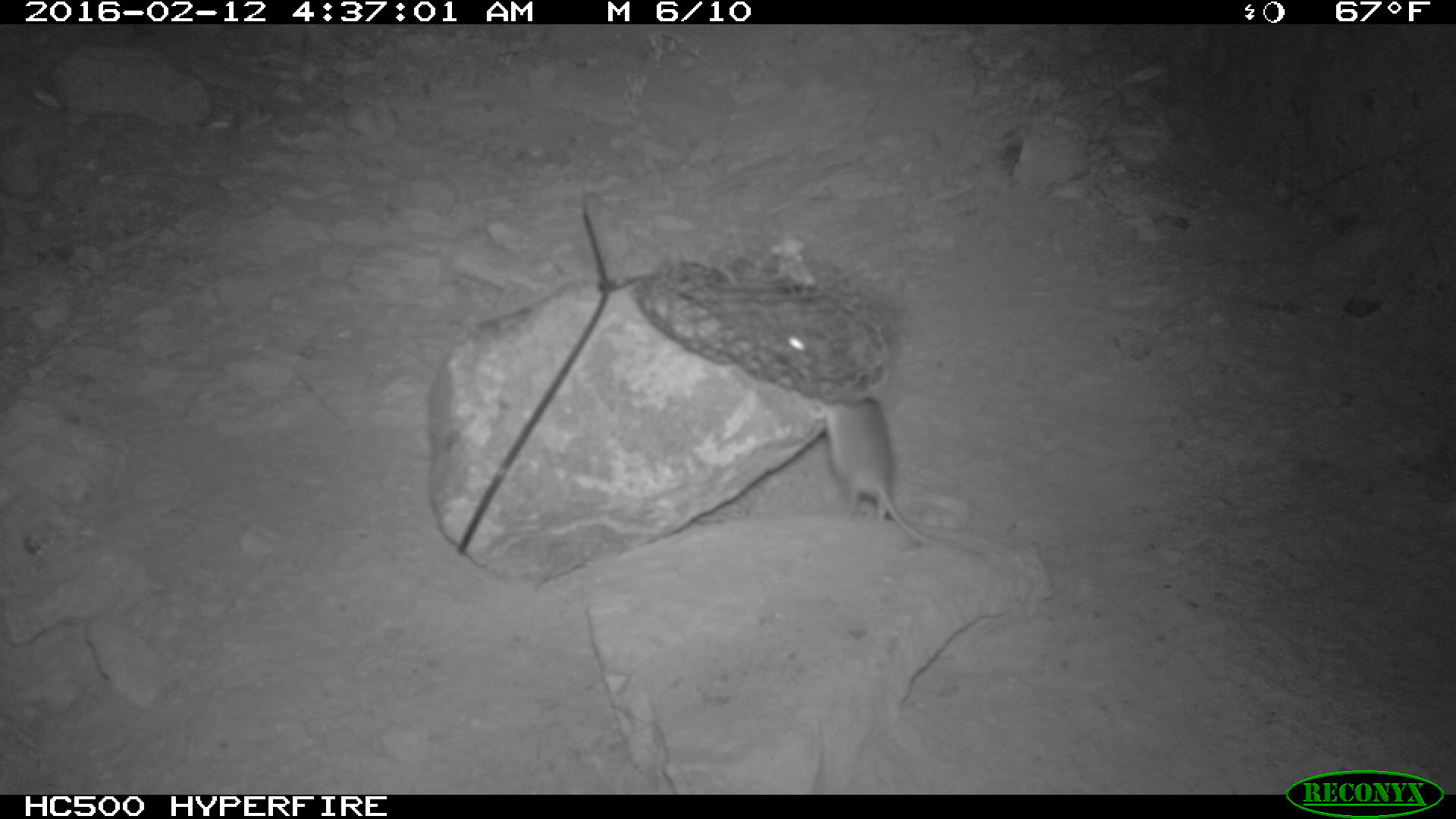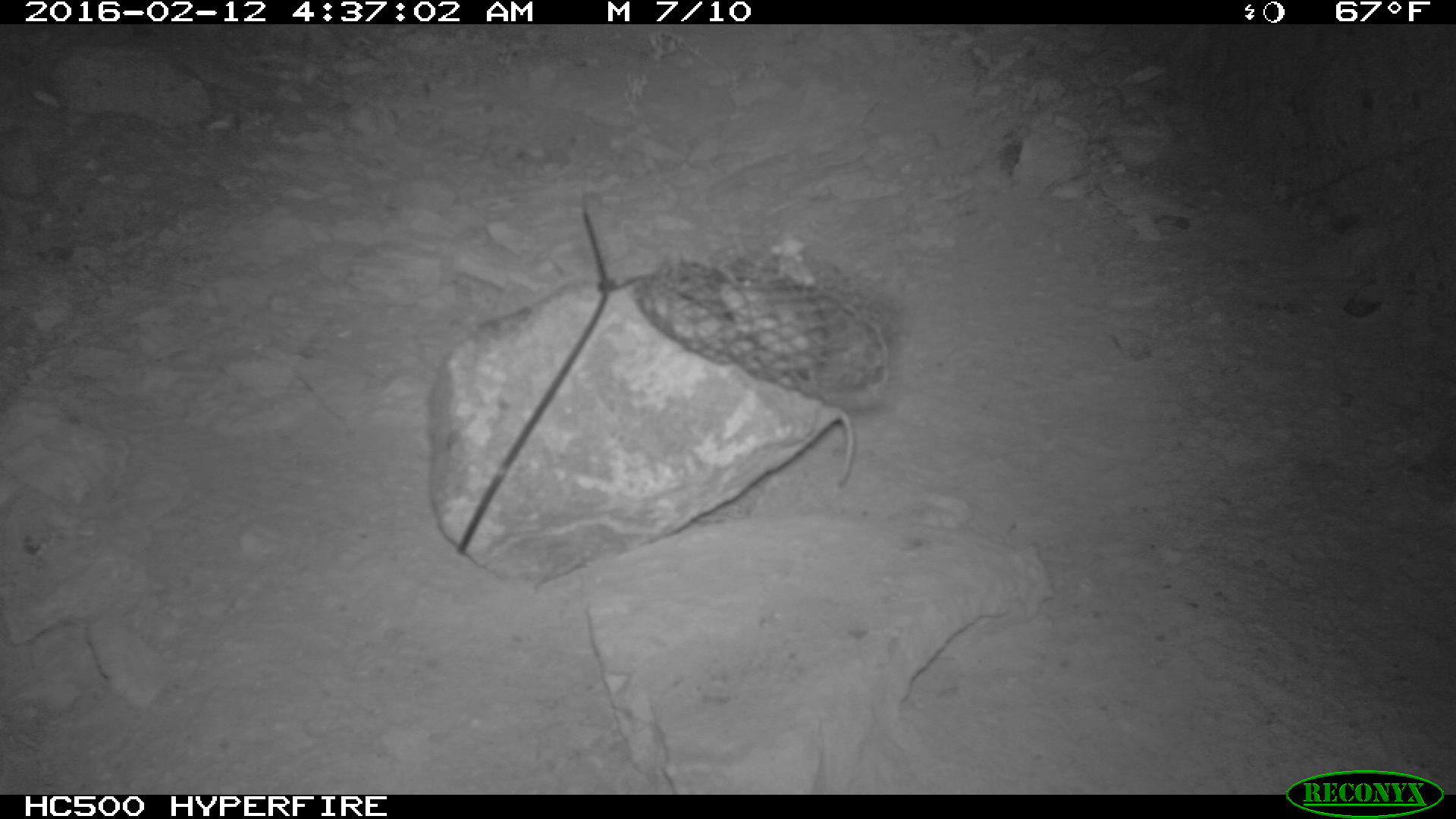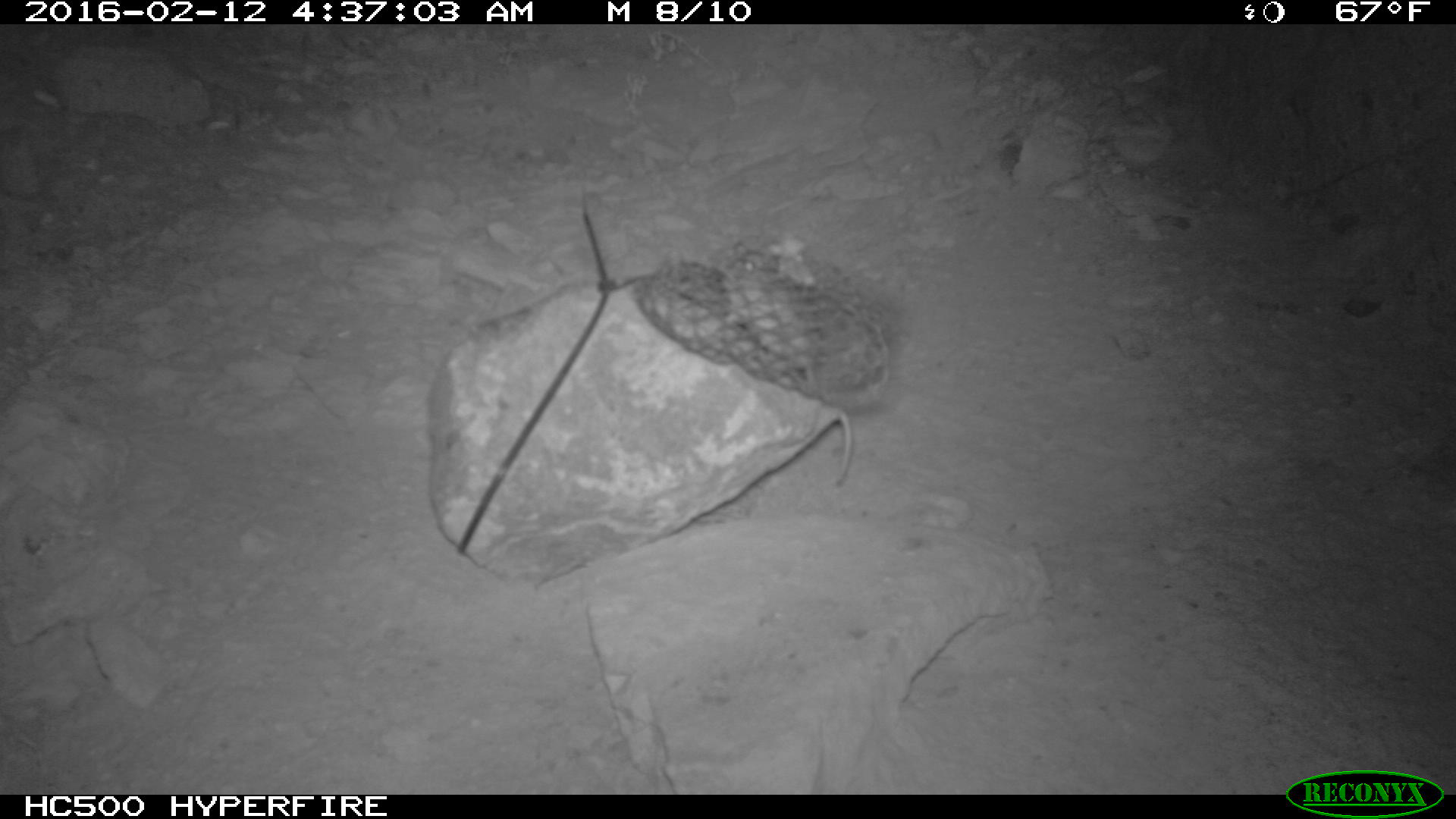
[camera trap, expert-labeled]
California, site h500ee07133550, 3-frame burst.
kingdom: Animalia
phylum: Chordata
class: Mammalia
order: Rodentia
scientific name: Rodentia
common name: rodent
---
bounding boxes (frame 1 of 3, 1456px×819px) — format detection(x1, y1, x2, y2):
rodent: detection(780, 334, 936, 544)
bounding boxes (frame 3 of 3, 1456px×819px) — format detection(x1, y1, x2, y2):
rodent: detection(714, 245, 852, 485)